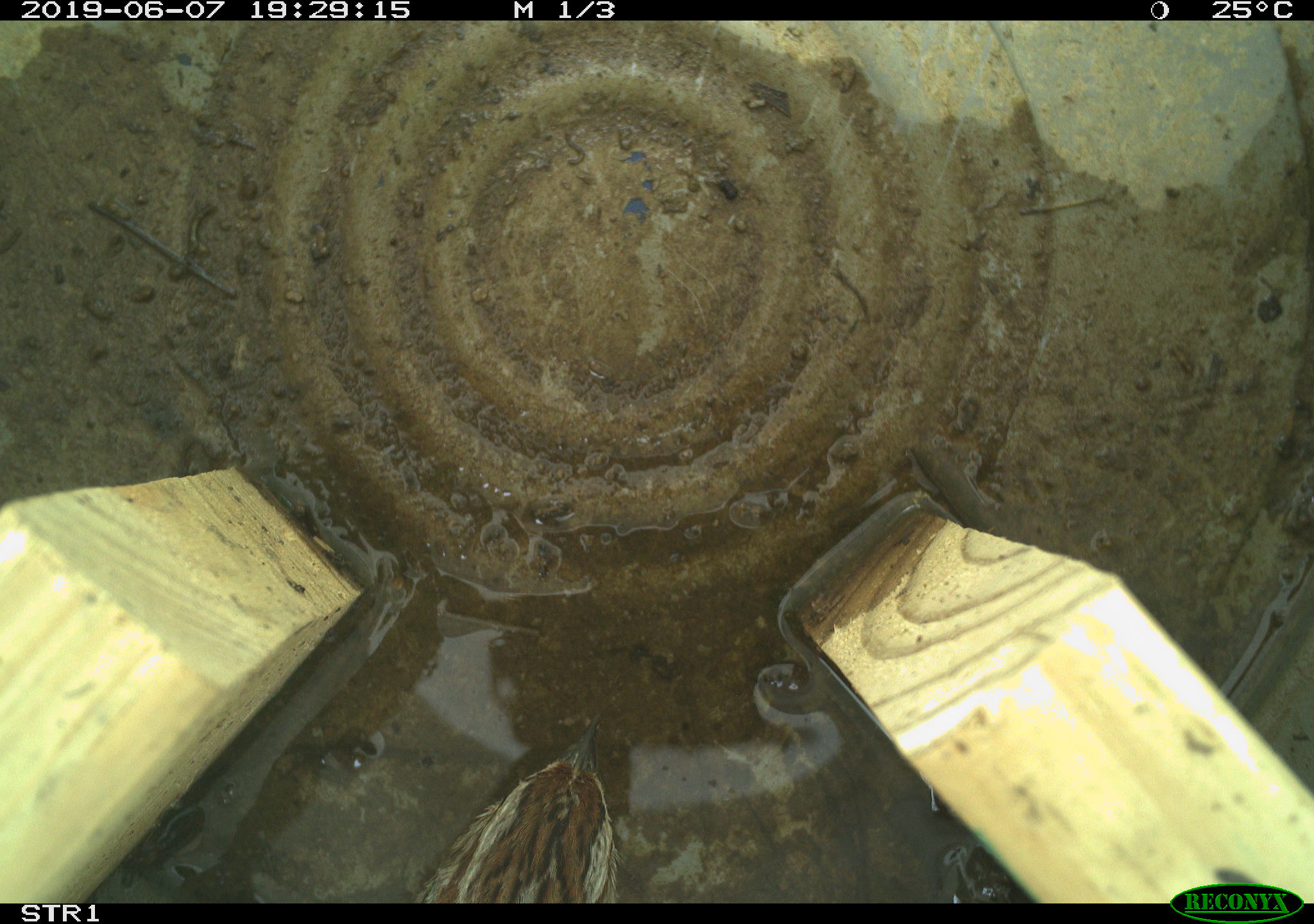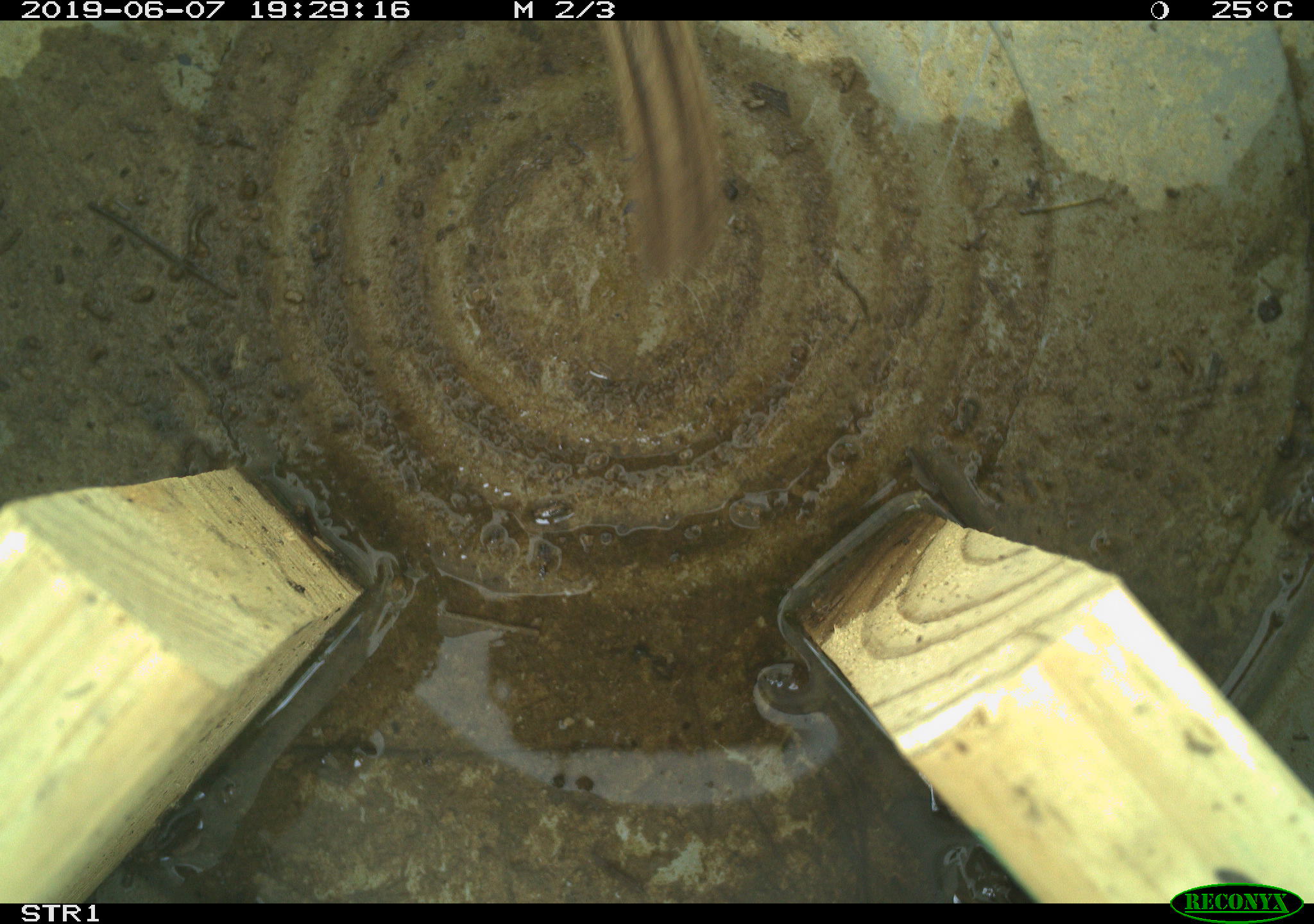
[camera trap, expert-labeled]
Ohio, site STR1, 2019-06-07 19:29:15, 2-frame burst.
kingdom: Animalia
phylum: Chordata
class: Aves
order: Passeriformes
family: Passerellidae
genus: Melospiza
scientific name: Melospiza melodia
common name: song sparrow